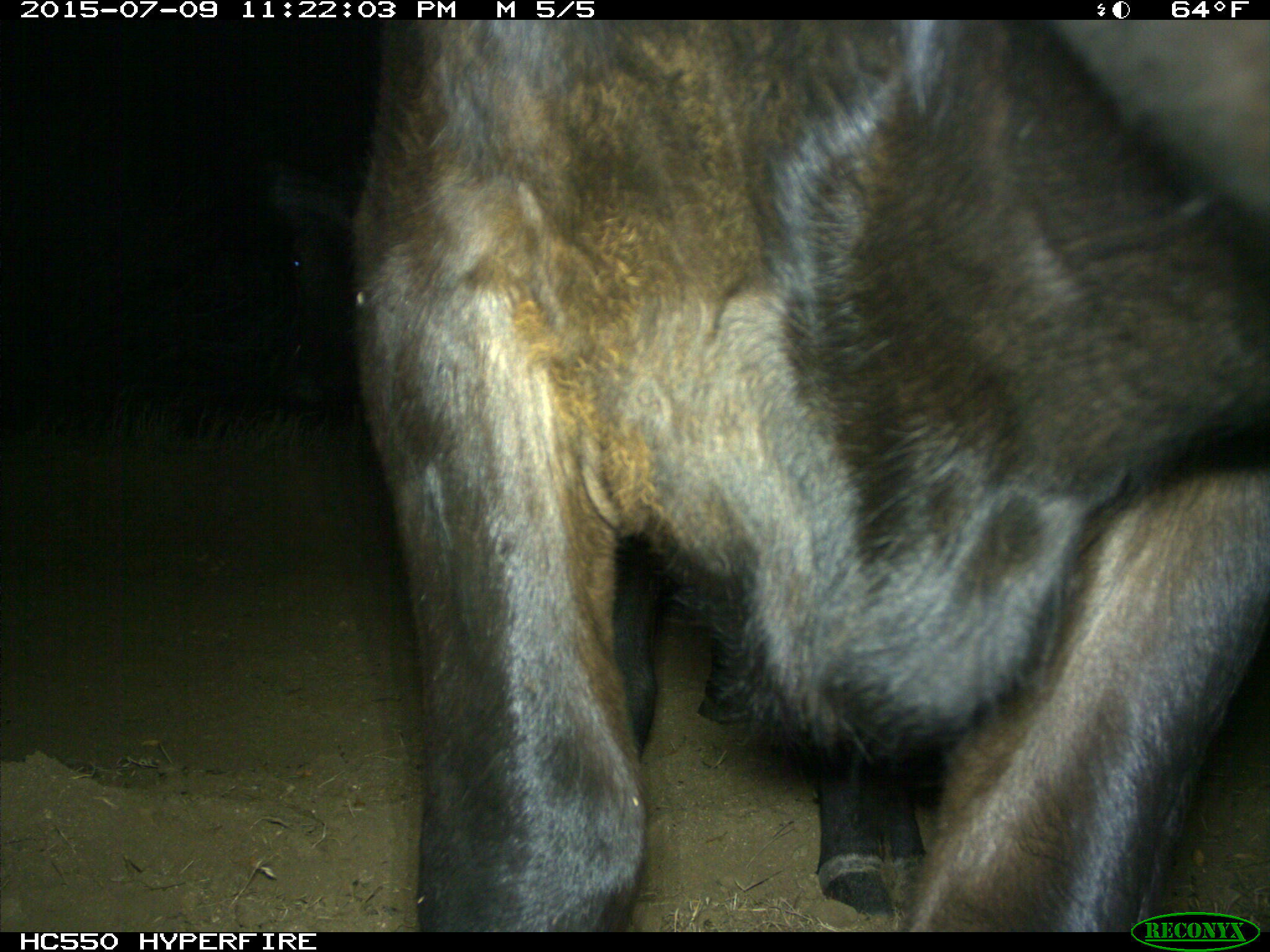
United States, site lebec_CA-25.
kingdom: Animalia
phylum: Chordata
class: Mammalia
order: Artiodactyla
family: Bovidae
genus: Bos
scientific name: Bos taurus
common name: domestic cow